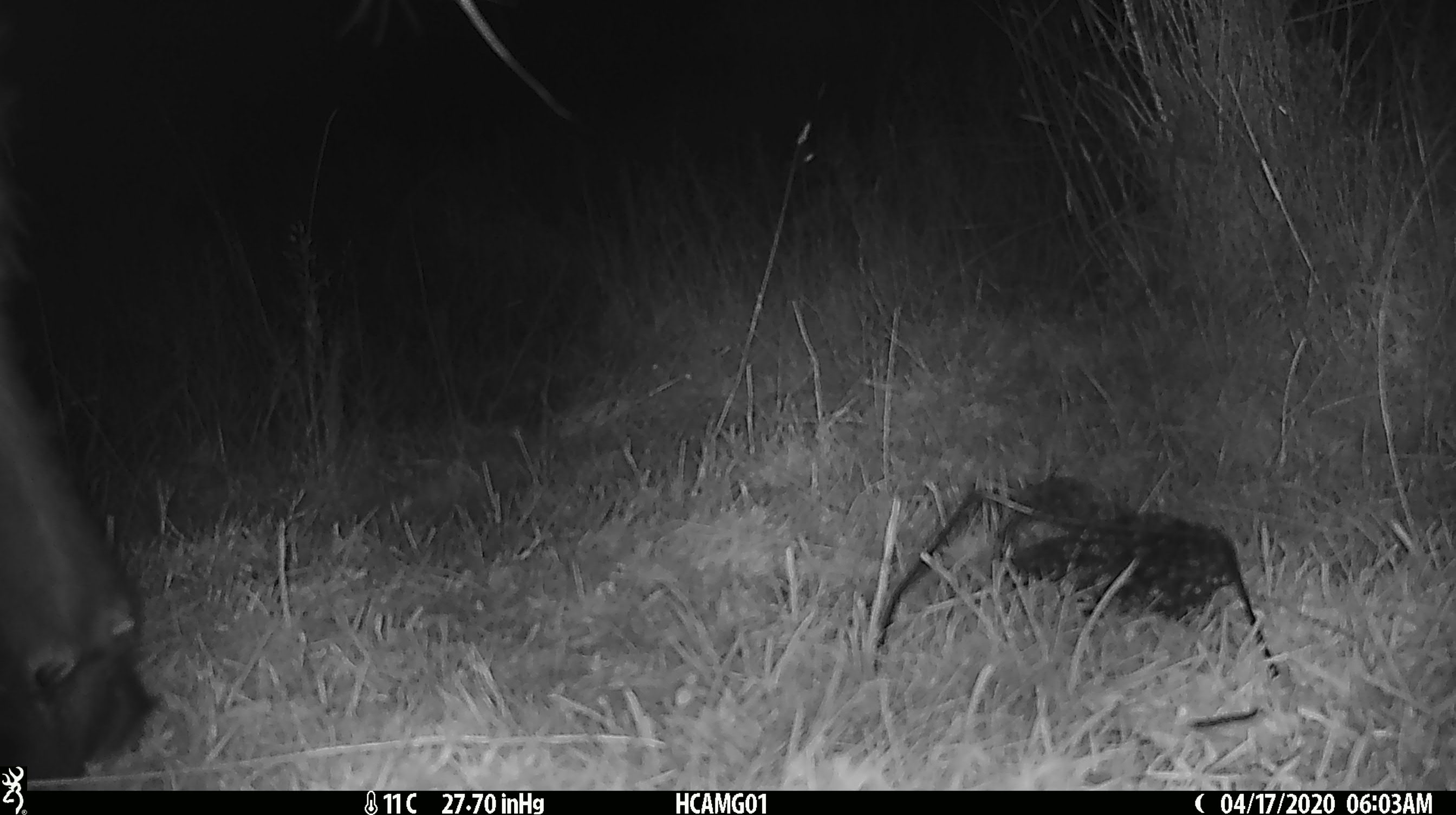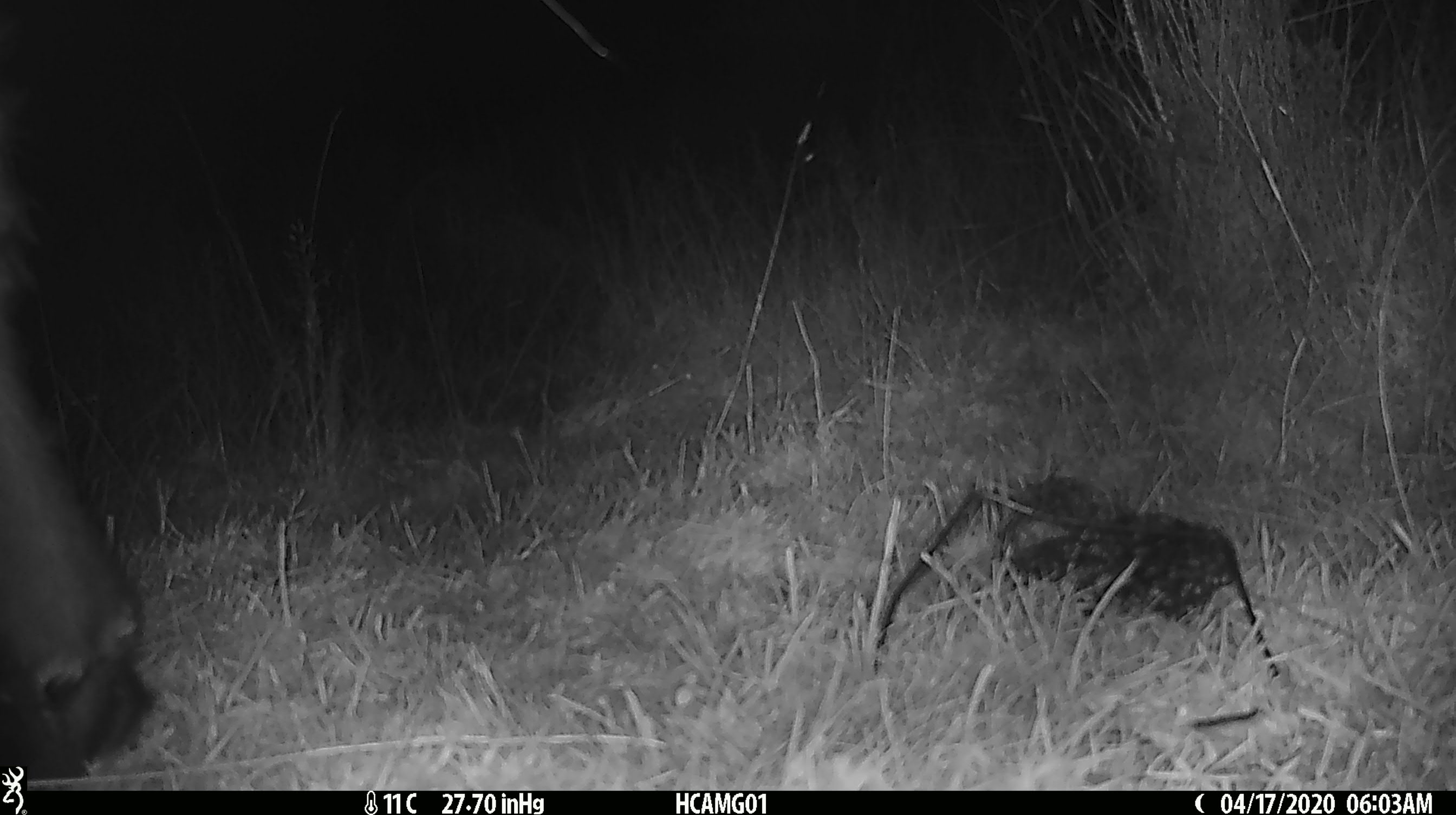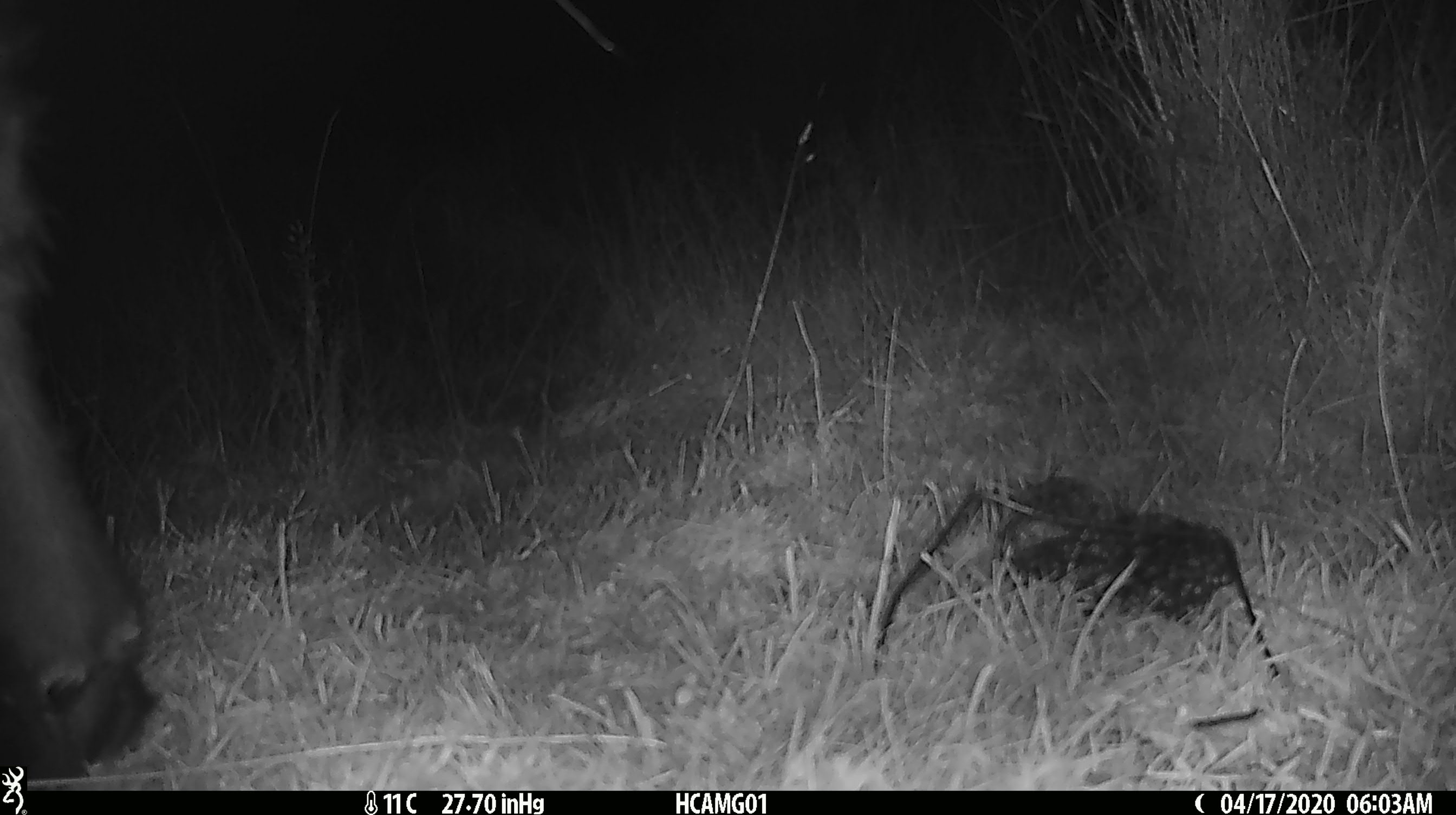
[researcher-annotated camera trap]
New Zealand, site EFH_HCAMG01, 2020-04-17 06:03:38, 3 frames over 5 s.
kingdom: Animalia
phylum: Chordata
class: Mammalia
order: Artiodactyla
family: Bovidae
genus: Bos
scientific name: Bos taurus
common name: domestic cow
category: cow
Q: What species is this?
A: Cow (domestic cow) (Bos taurus).